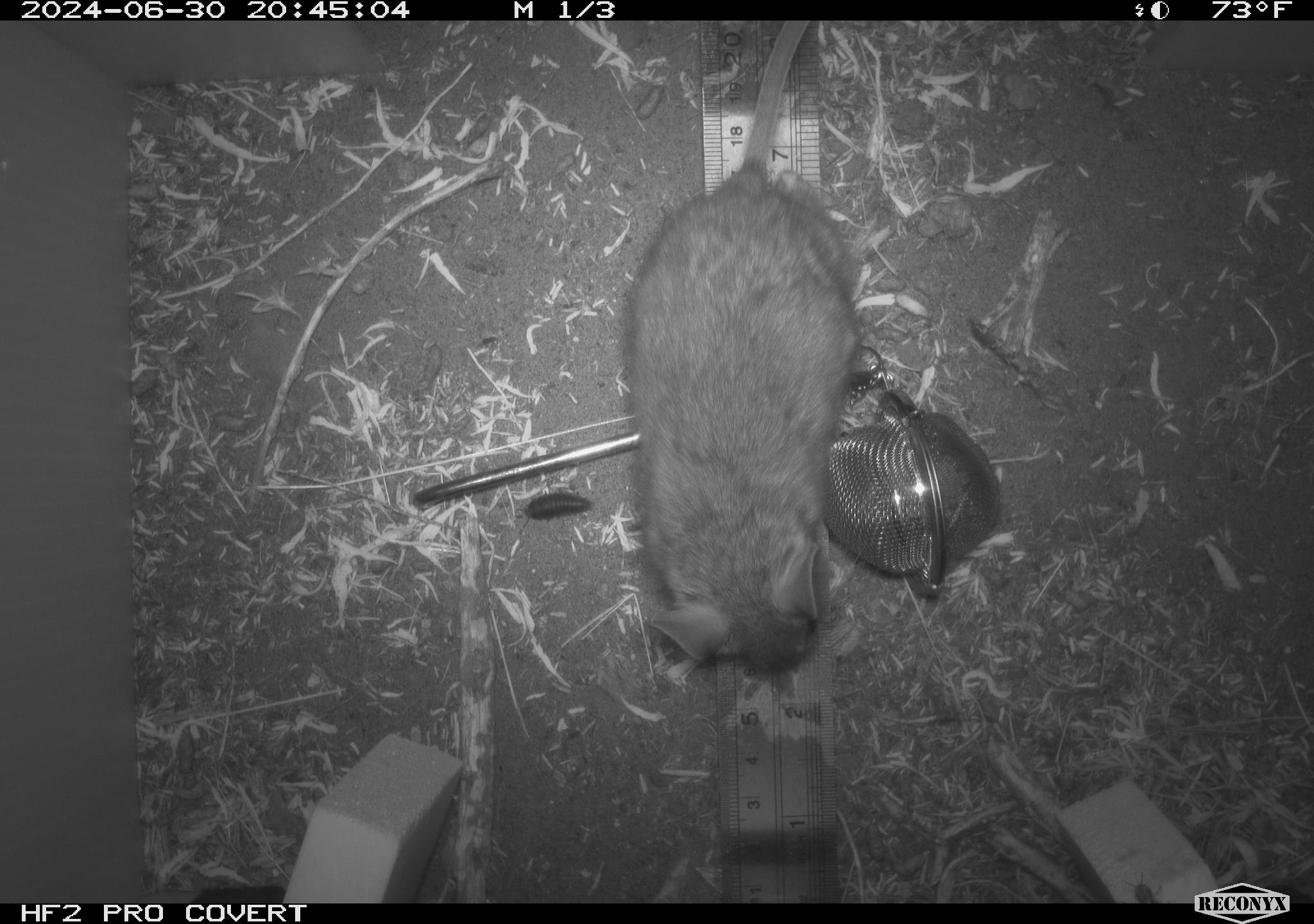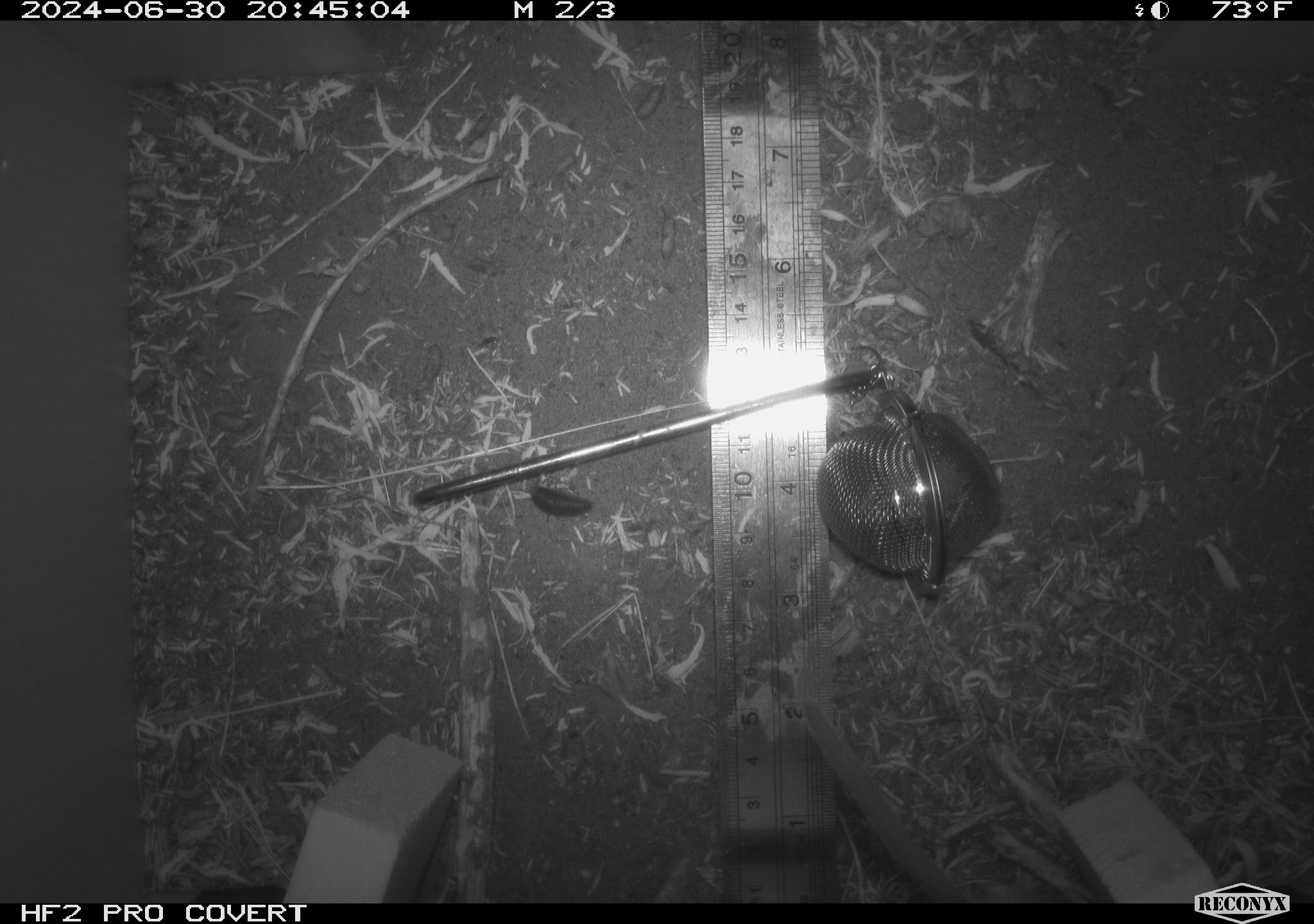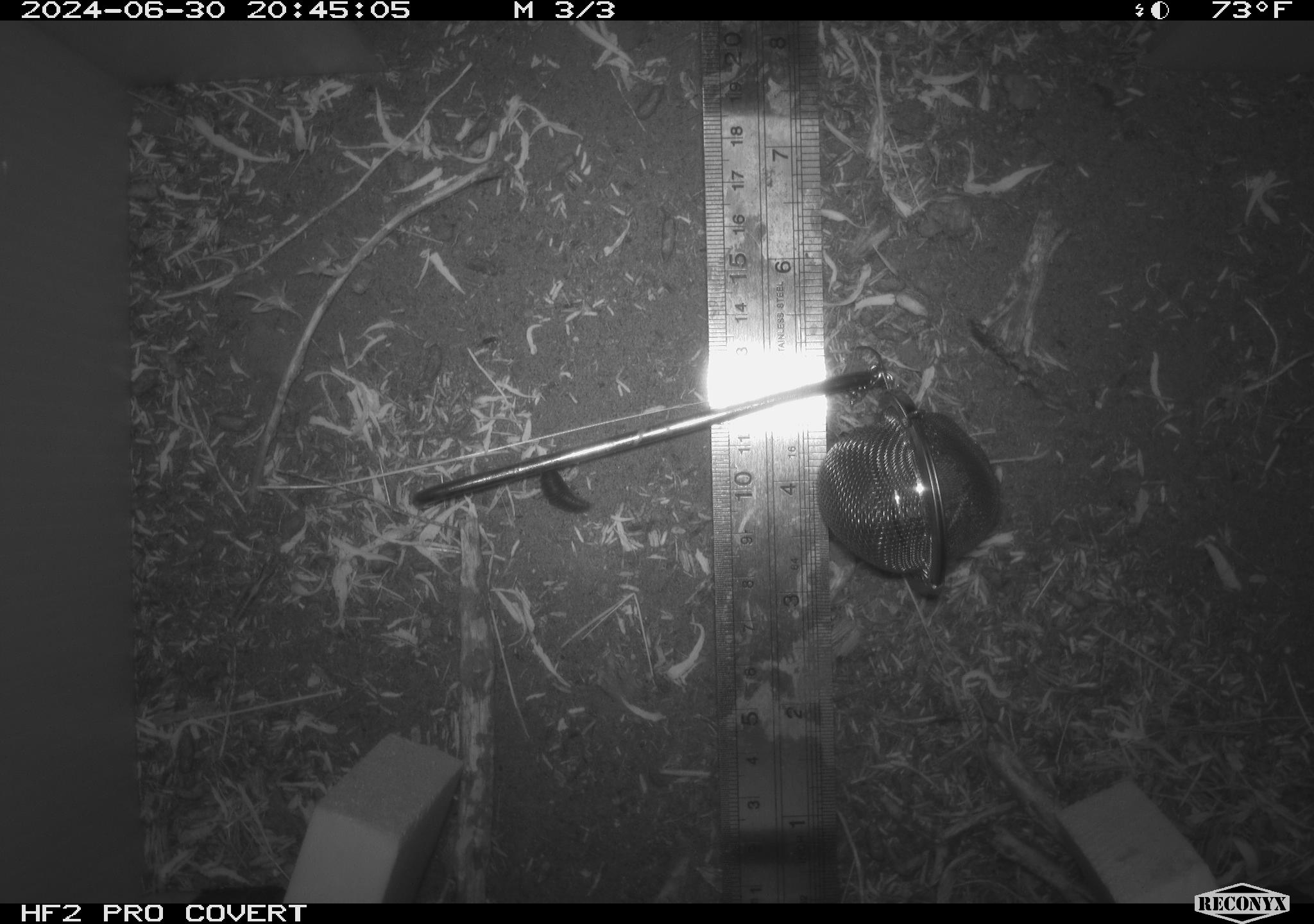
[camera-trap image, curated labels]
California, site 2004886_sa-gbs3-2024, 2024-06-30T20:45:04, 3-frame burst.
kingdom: Animalia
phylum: Chordata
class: Mammalia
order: Rodentia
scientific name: Rodentia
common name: woodrat or rat or mouse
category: woodrat or rat or mouse species